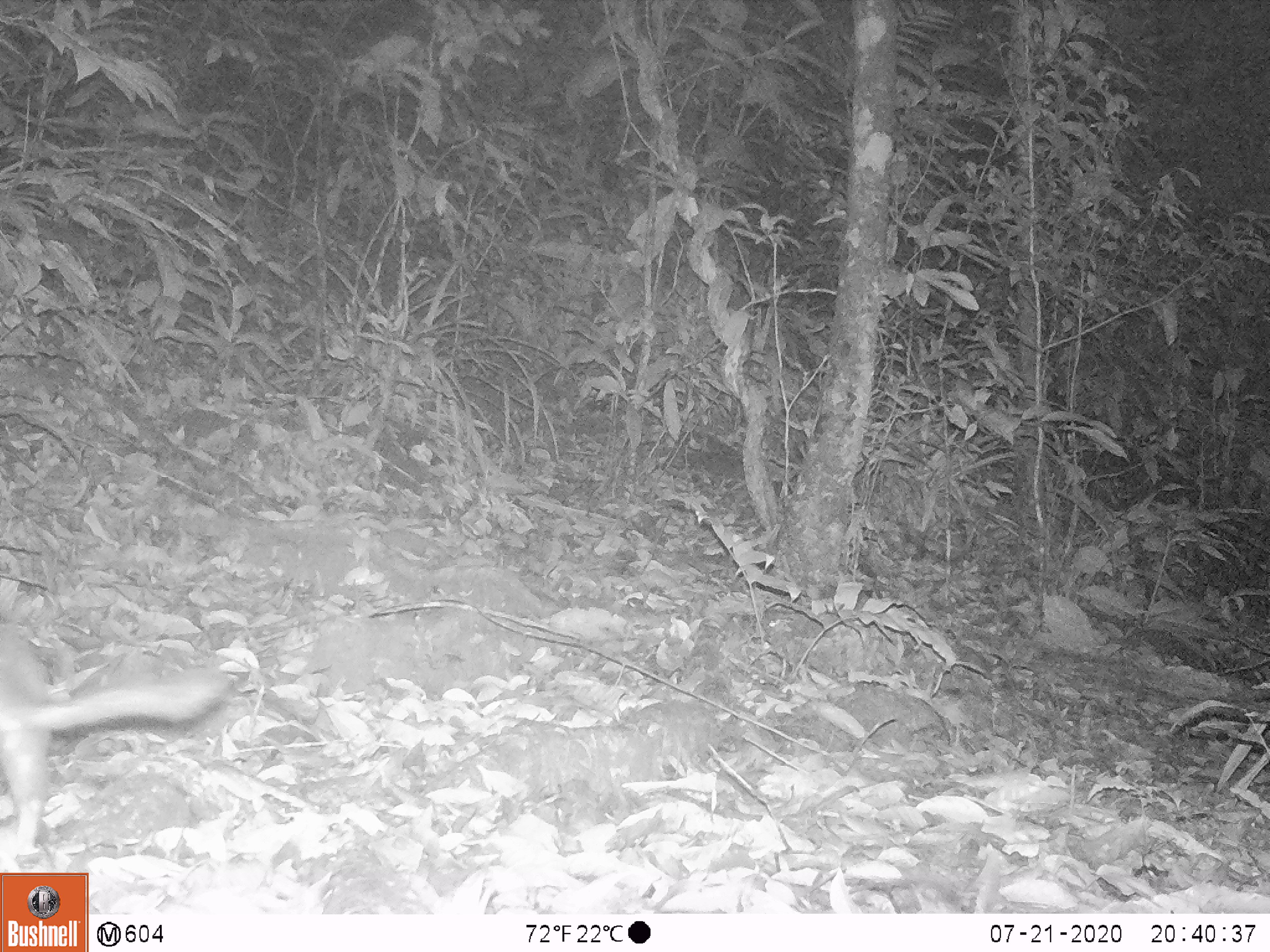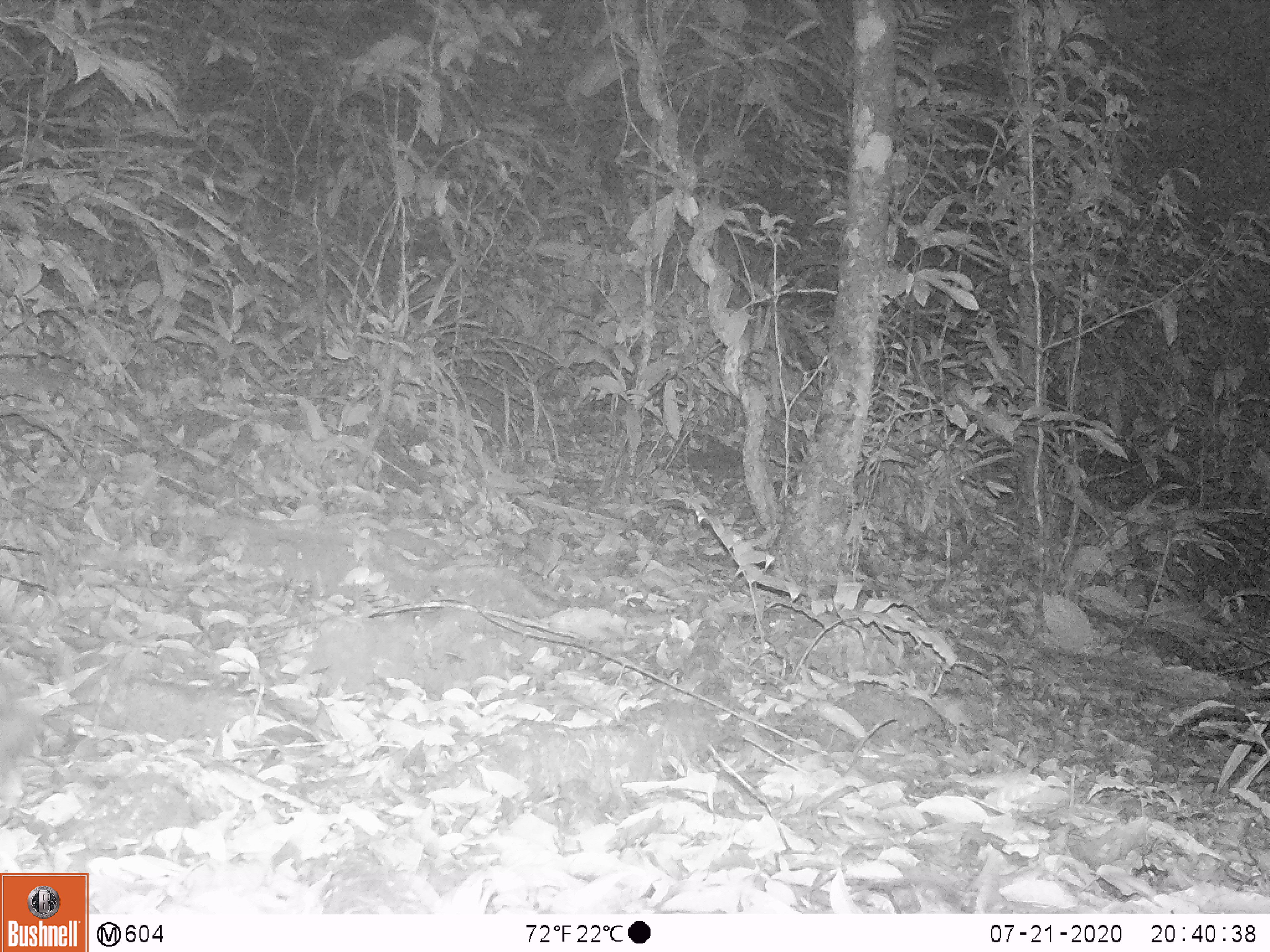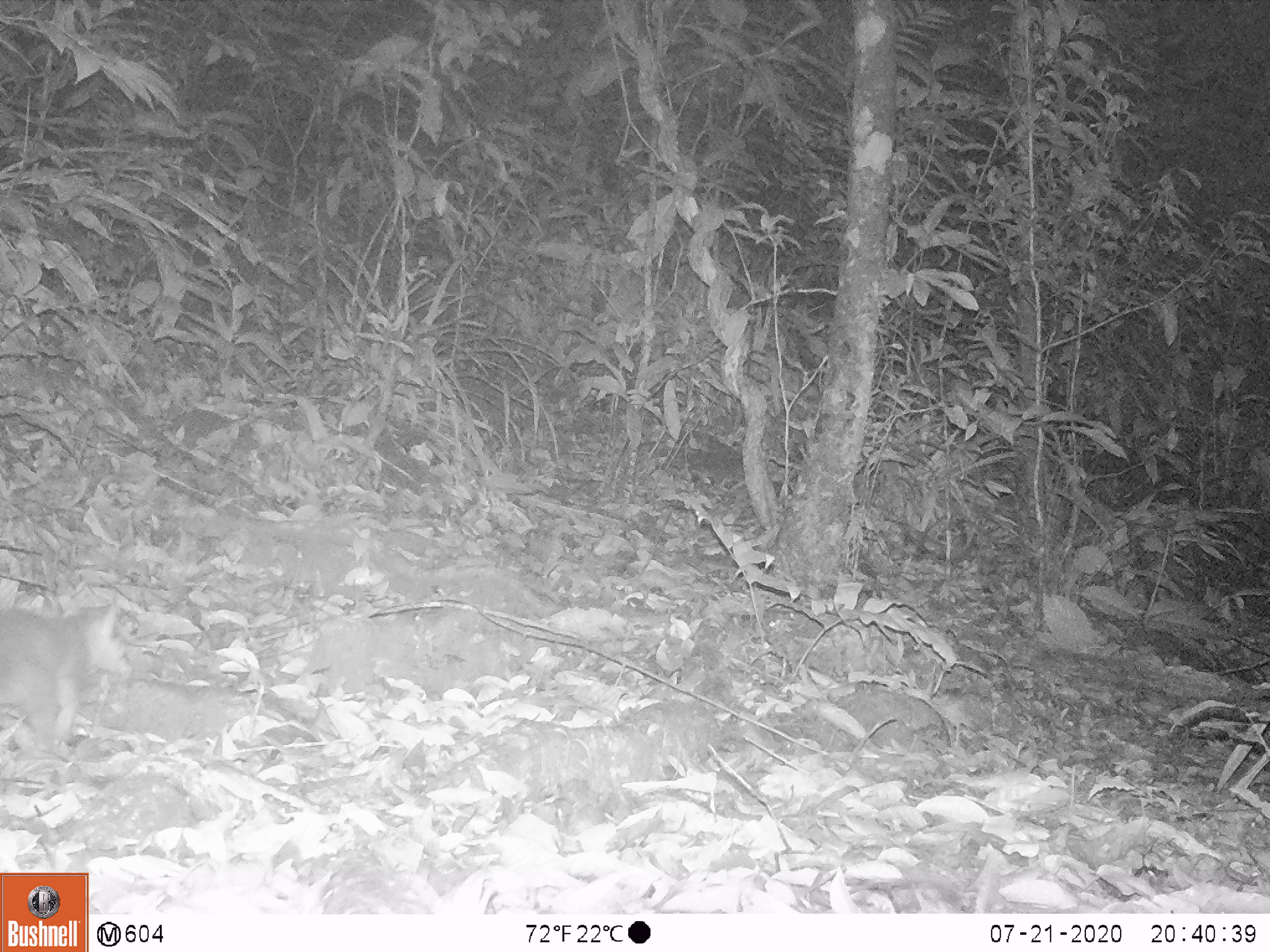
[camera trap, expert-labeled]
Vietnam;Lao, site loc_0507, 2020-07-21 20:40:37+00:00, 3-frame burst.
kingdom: Animalia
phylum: Chordata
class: Mammalia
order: Carnivora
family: Mustelidae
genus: Melogale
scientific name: Melogale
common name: ferret badger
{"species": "ferret badger (Melogale)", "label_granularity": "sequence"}